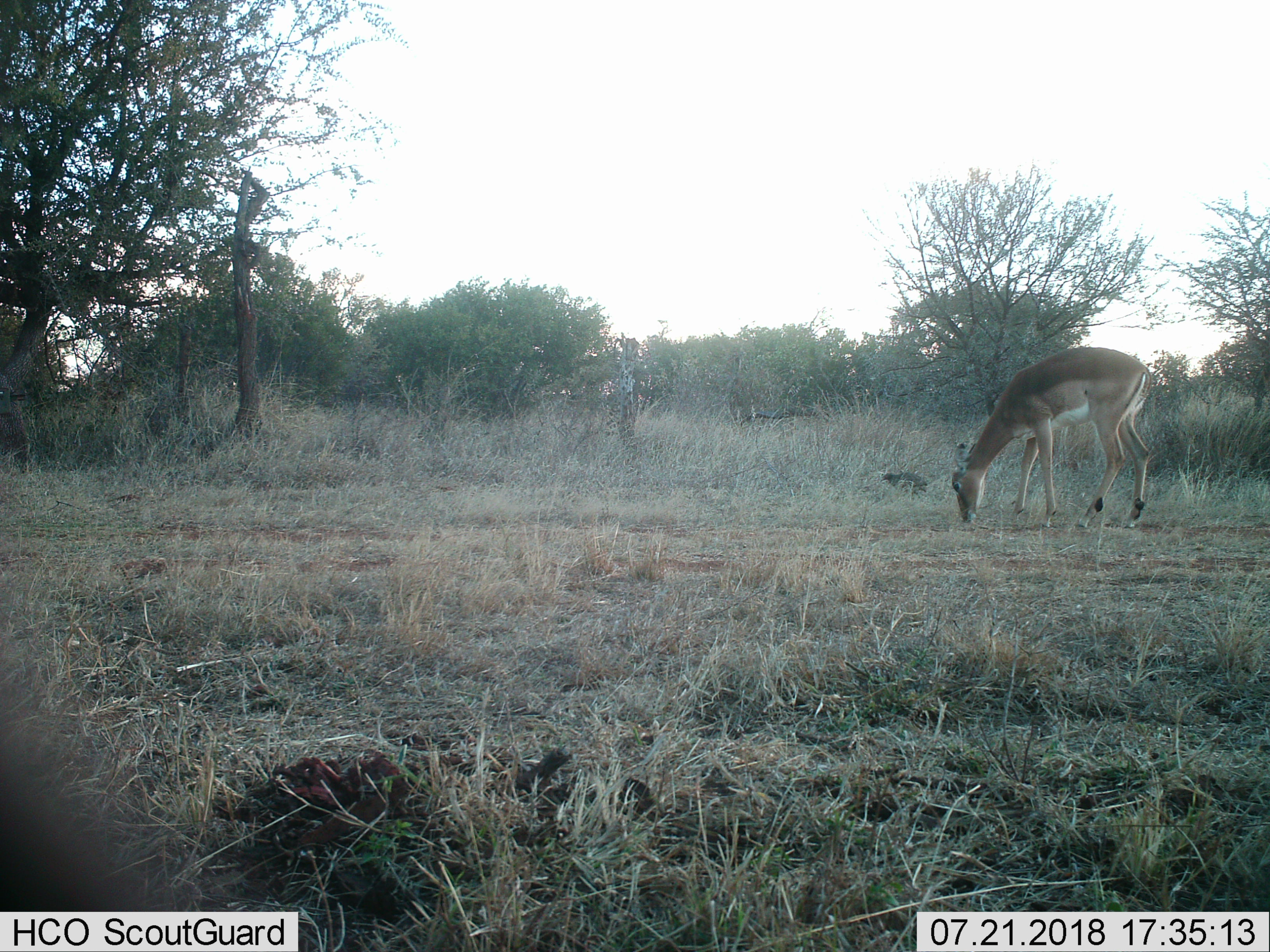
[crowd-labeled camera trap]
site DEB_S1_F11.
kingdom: Animalia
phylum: Chordata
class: Mammalia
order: Artiodactyla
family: Bovidae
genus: Aepyceros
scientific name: Aepyceros melampus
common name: impala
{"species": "impala (Aepyceros melampus)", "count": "1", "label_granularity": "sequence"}